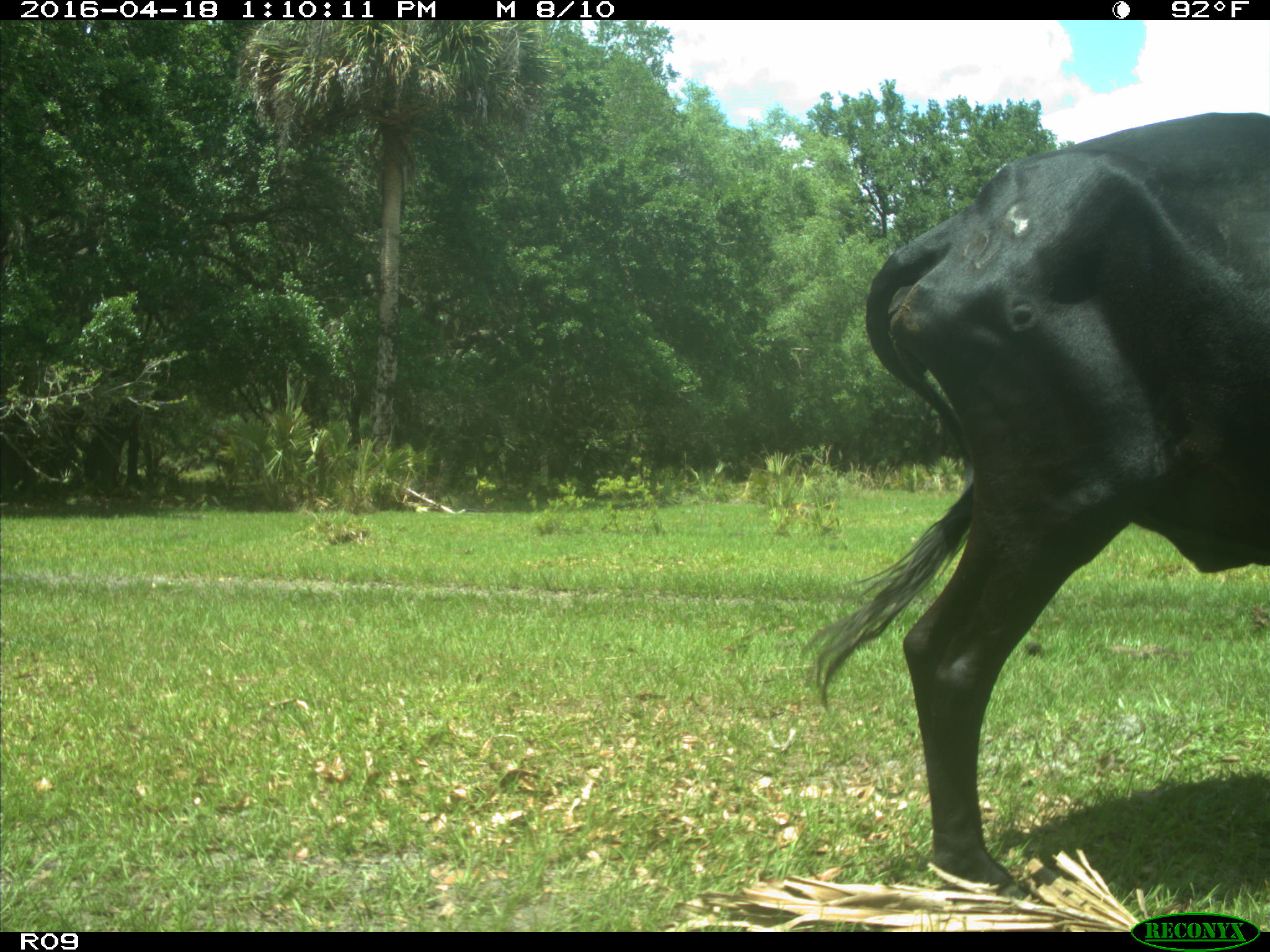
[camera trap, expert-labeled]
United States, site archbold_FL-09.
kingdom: Animalia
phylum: Chordata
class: Mammalia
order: Artiodactyla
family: Bovidae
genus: Bos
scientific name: Bos taurus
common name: domestic cow